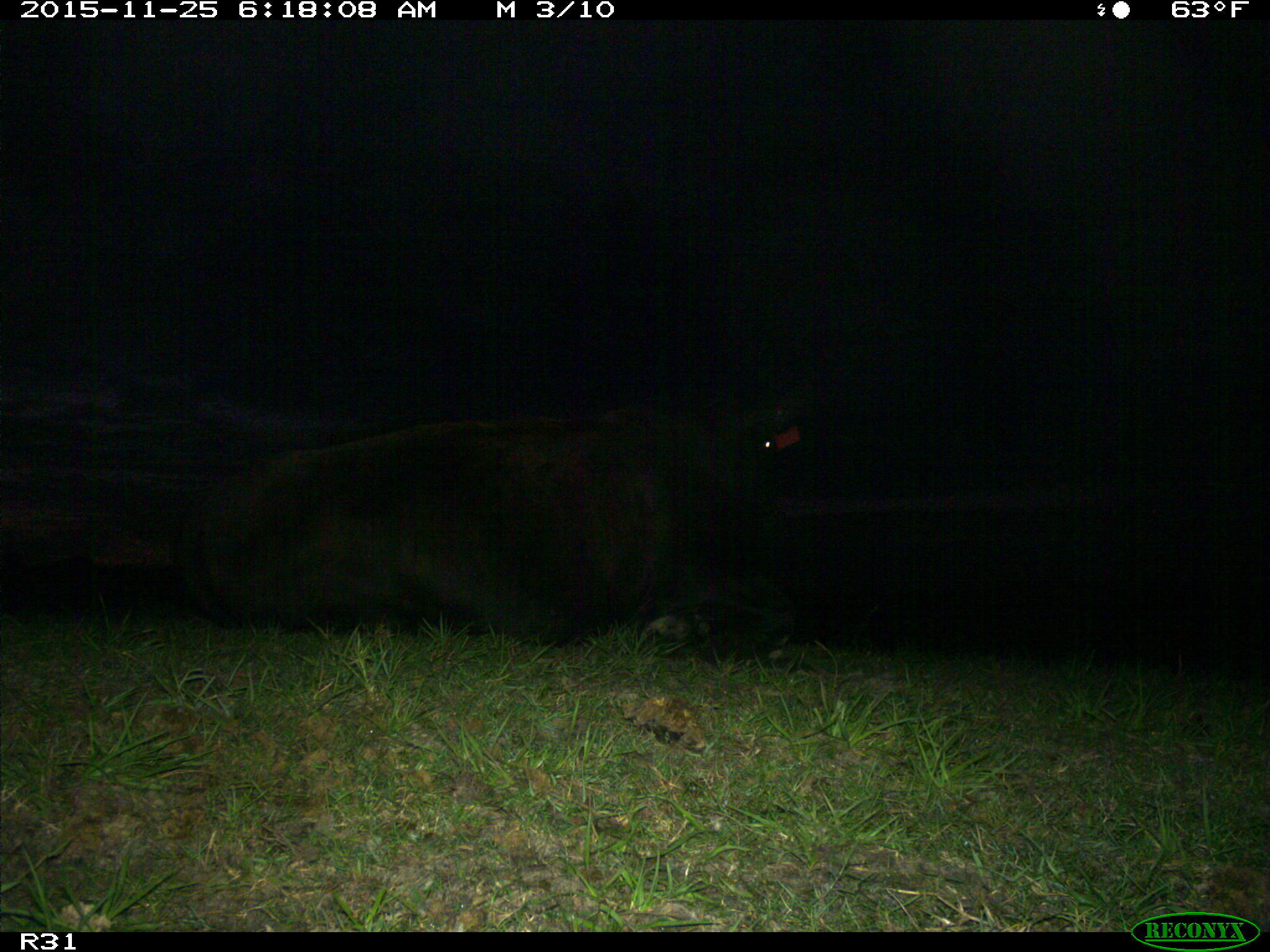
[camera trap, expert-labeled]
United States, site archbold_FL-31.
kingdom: Animalia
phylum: Chordata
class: Mammalia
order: Artiodactyla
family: Bovidae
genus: Bos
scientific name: Bos taurus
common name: domestic cow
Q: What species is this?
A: Bos taurus (domestic cow).